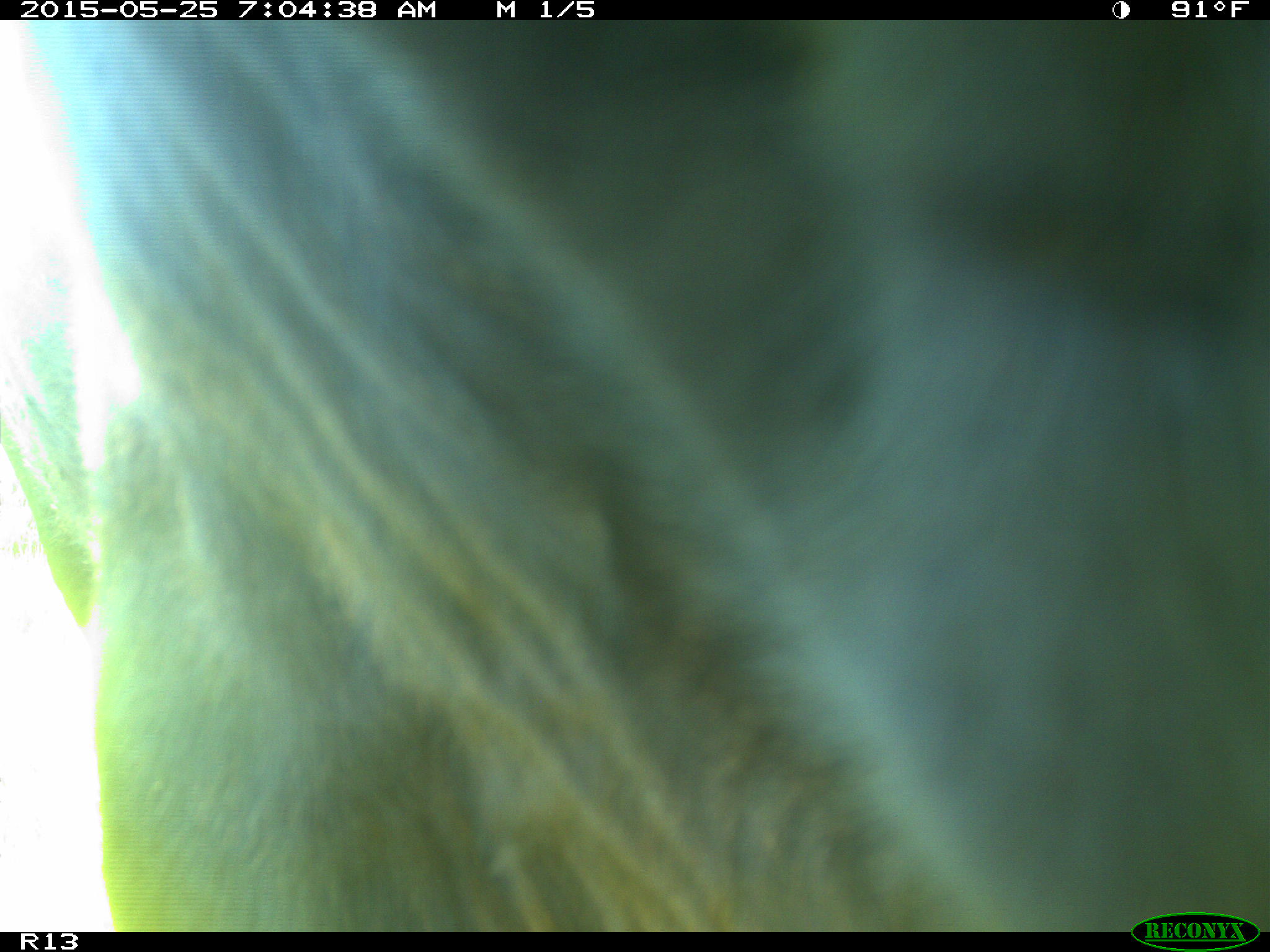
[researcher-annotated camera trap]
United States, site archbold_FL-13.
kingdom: Animalia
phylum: Chordata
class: Mammalia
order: Artiodactyla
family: Bovidae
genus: Bos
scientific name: Bos taurus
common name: domestic cow